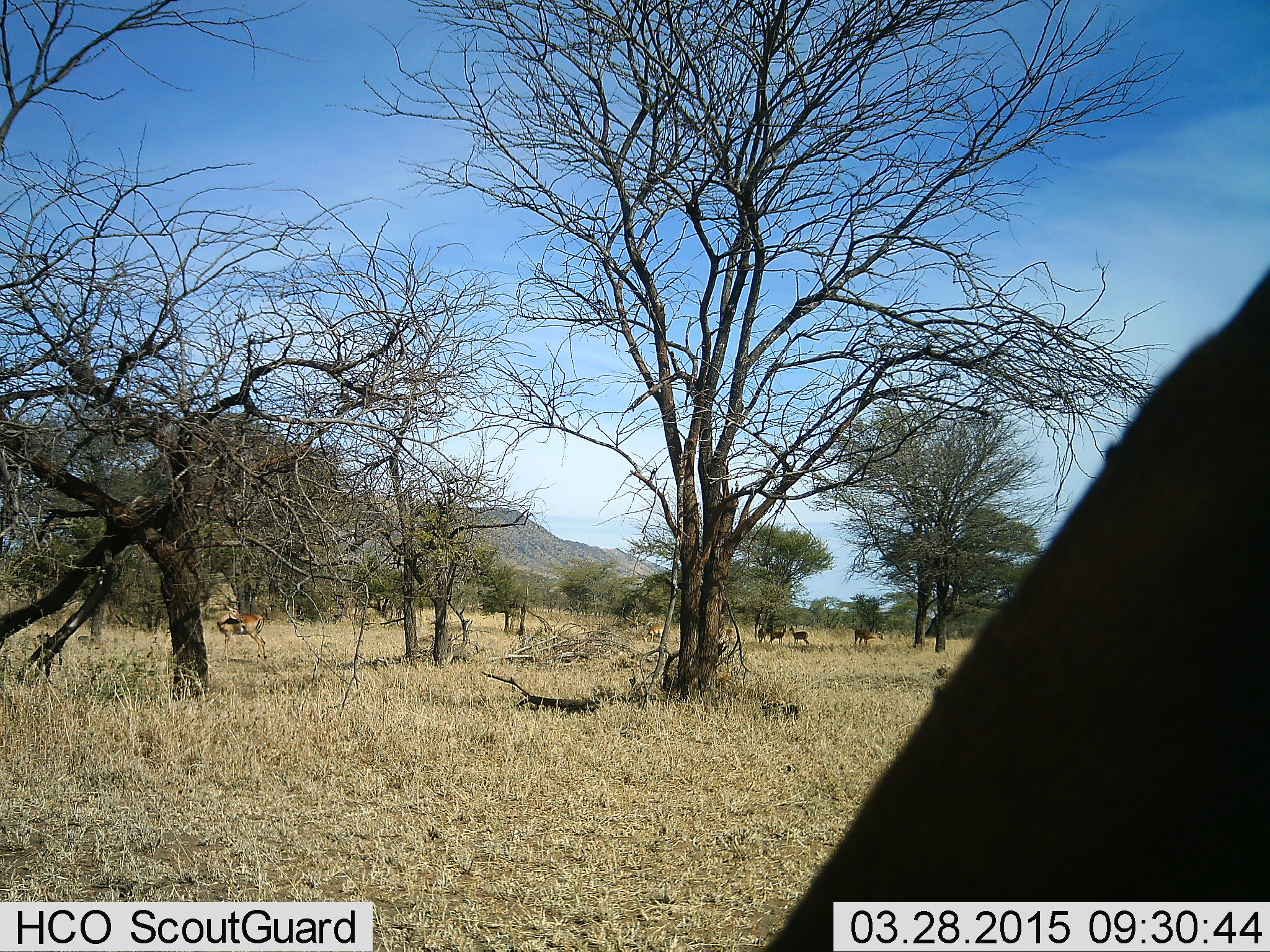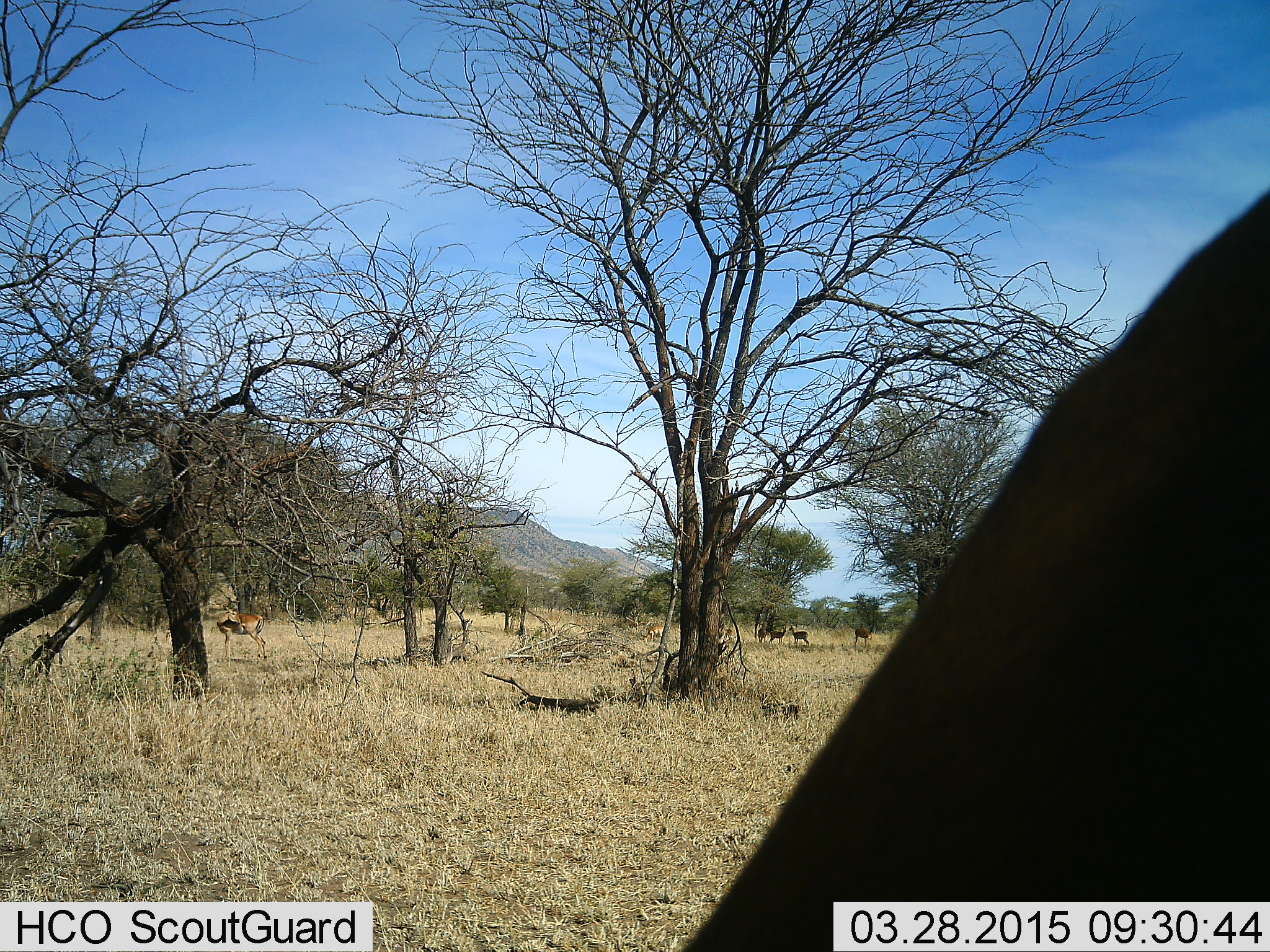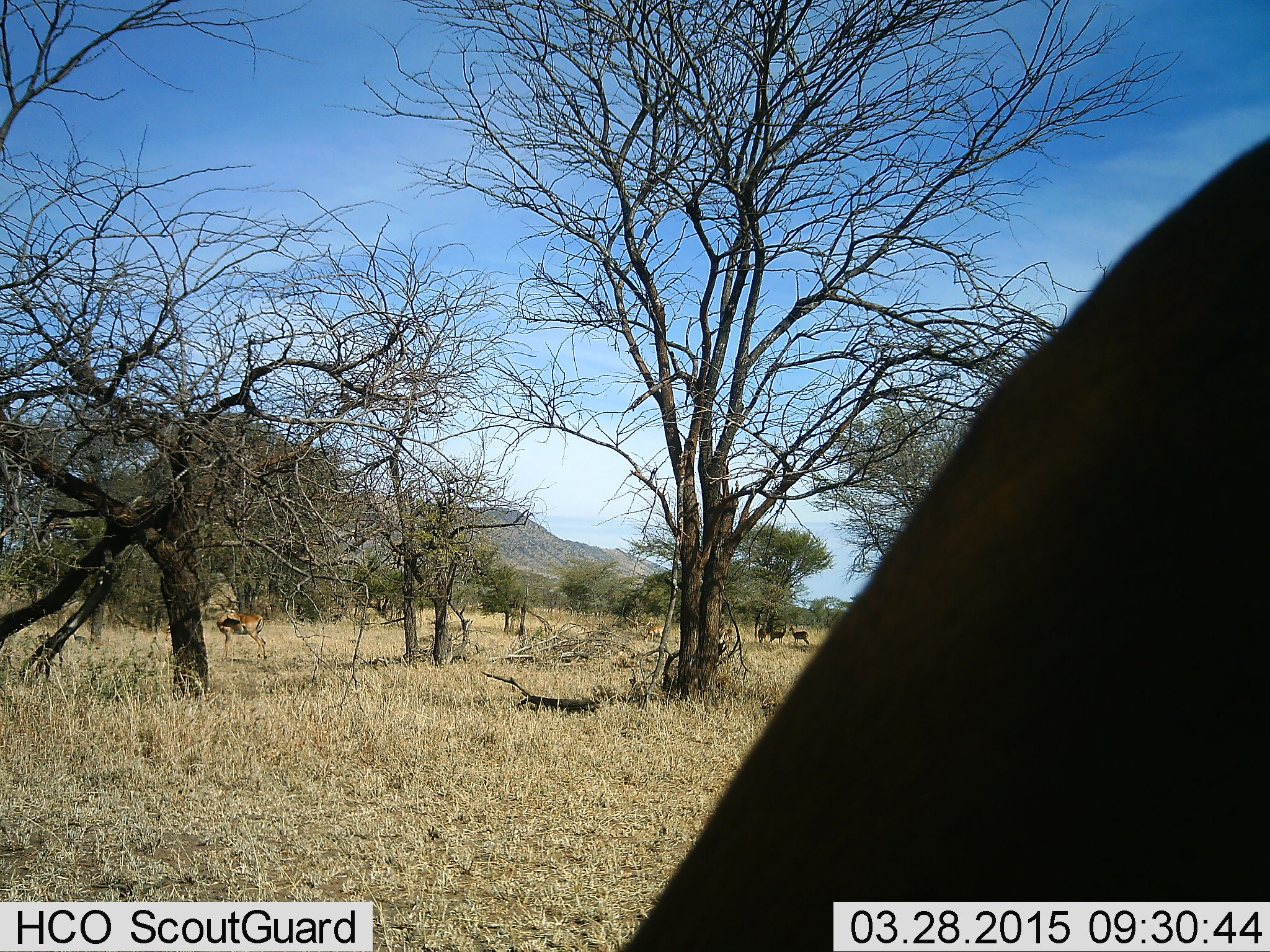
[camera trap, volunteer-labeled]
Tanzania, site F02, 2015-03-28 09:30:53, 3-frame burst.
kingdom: Animalia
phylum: Chordata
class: Mammalia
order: Artiodactyla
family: Bovidae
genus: Aepyceros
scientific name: Aepyceros melampus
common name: impala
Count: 5.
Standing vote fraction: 100%.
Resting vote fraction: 0%.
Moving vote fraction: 20%.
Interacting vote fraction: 0%.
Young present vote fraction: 0%.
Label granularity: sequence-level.